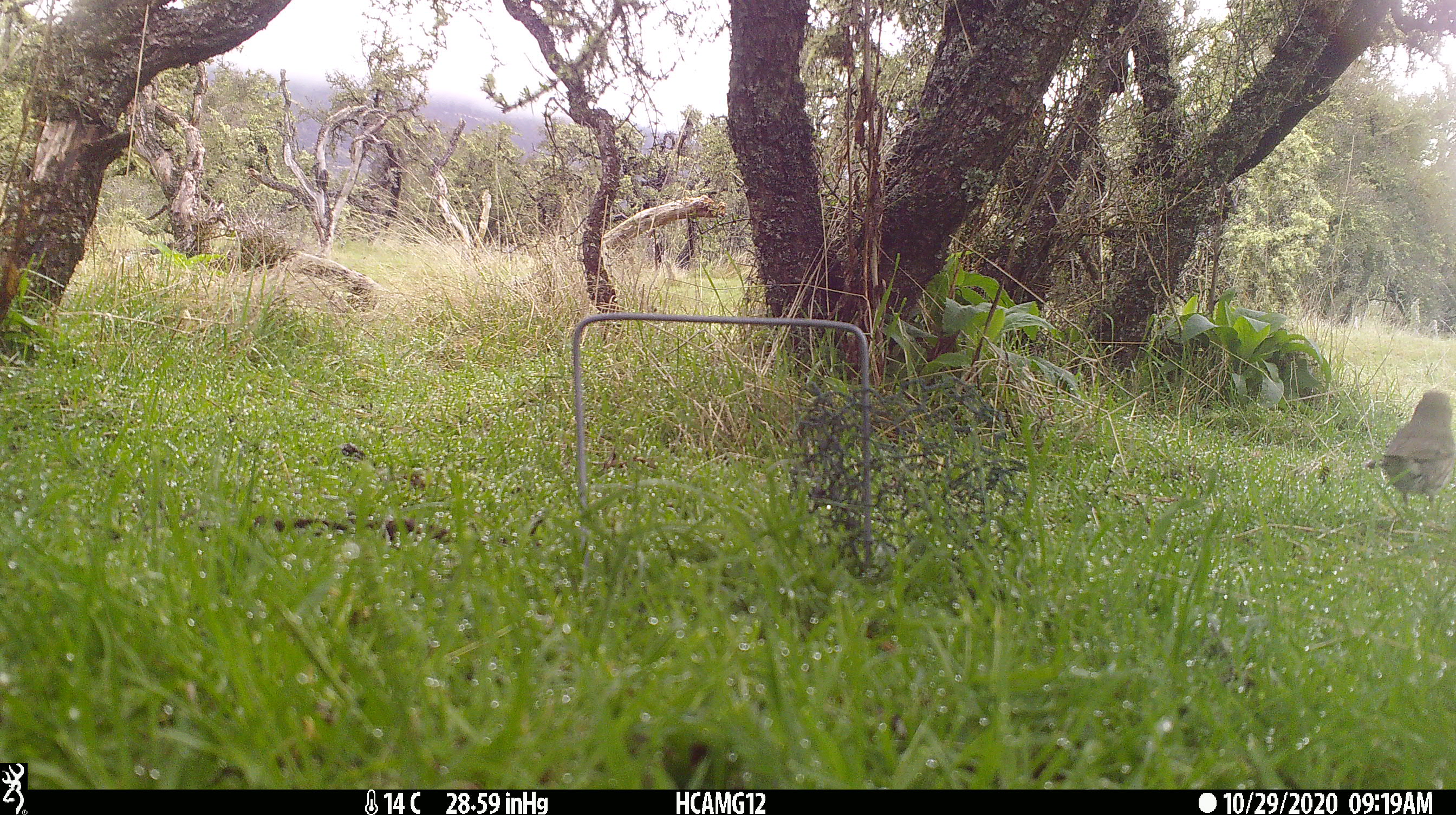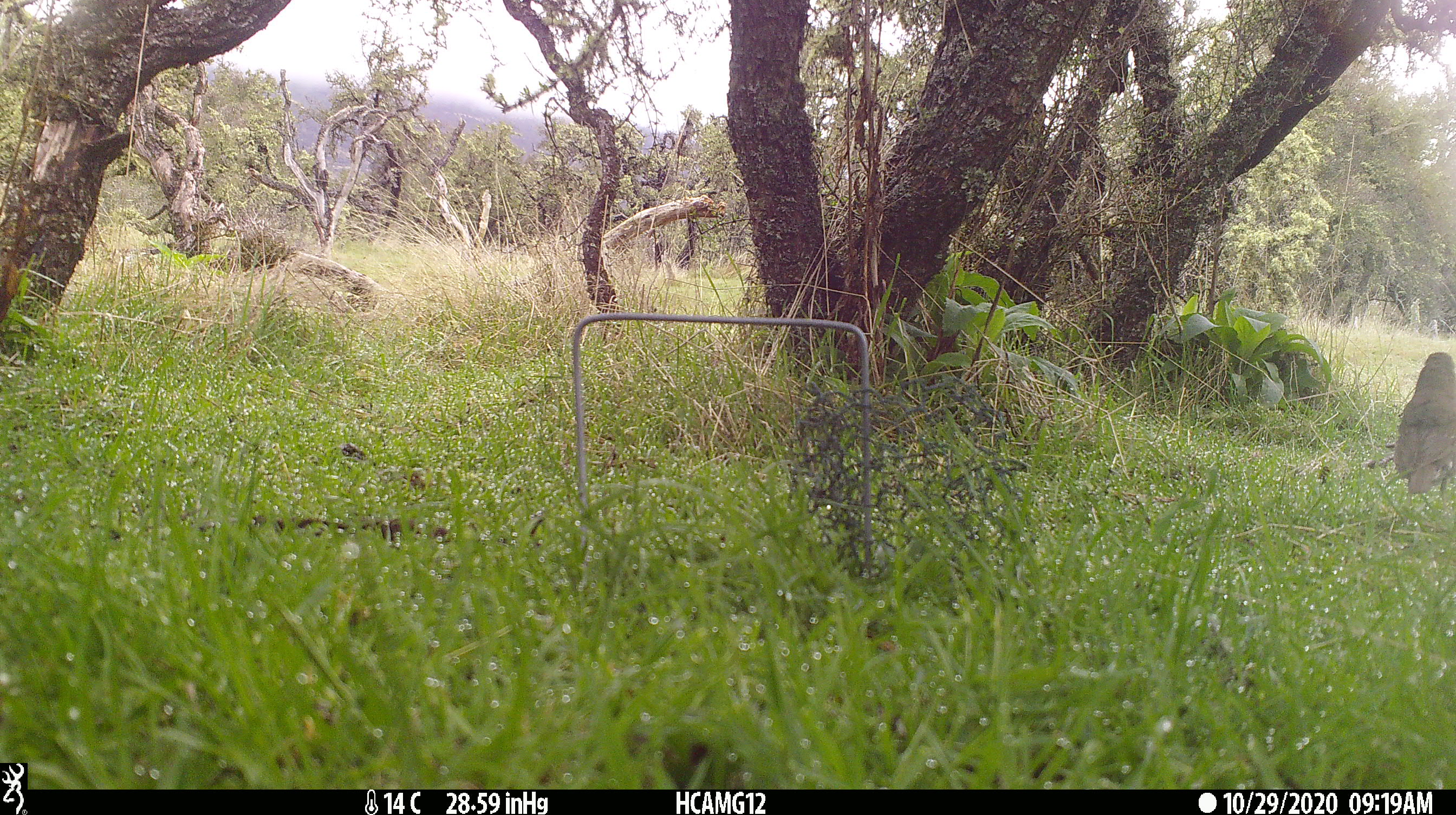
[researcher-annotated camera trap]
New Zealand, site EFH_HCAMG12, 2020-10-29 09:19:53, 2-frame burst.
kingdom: Animalia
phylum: Chordata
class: Aves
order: Passeriformes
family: Turdidae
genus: Turdus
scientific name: Turdus philomelos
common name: song thrush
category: thrush